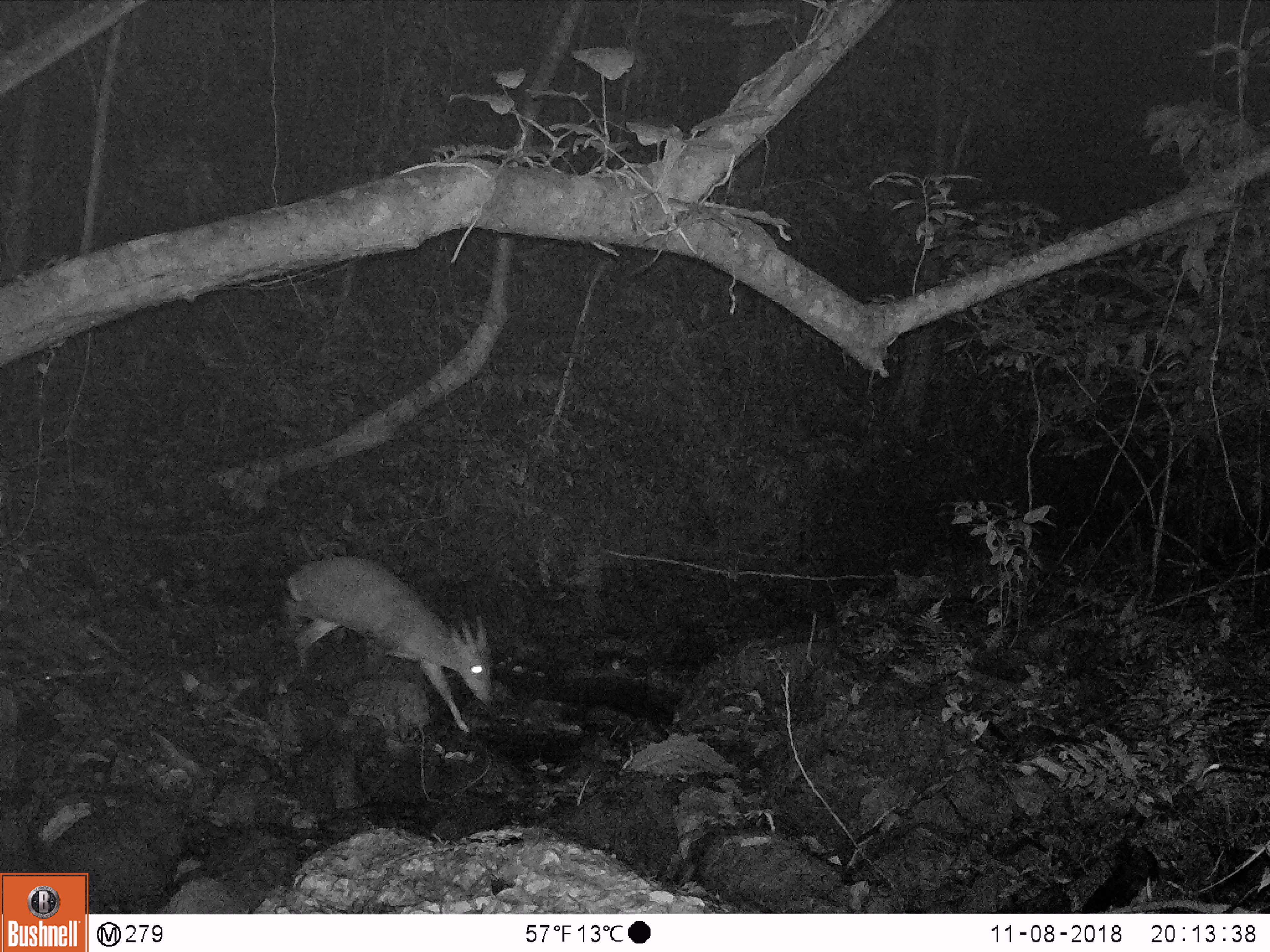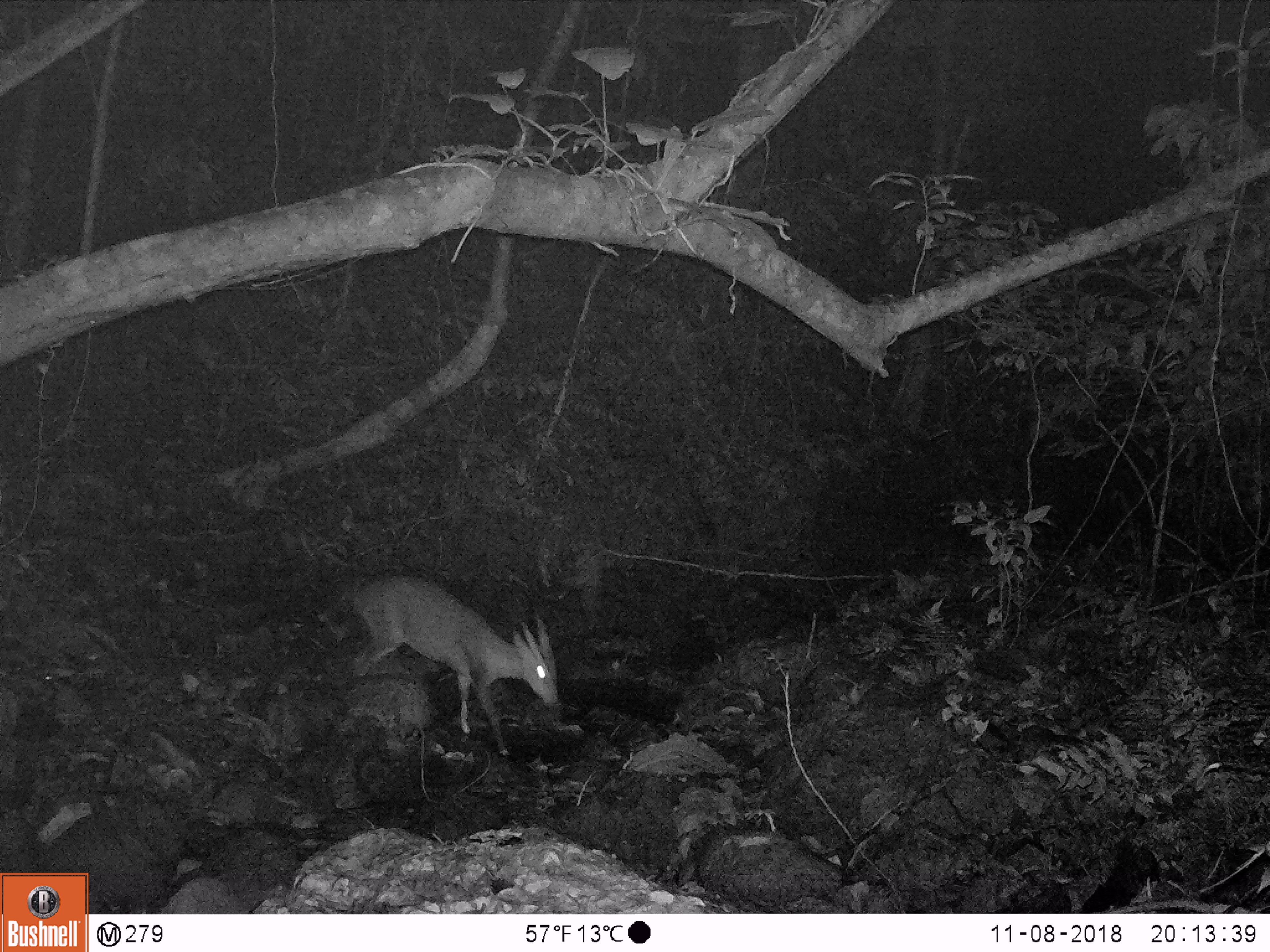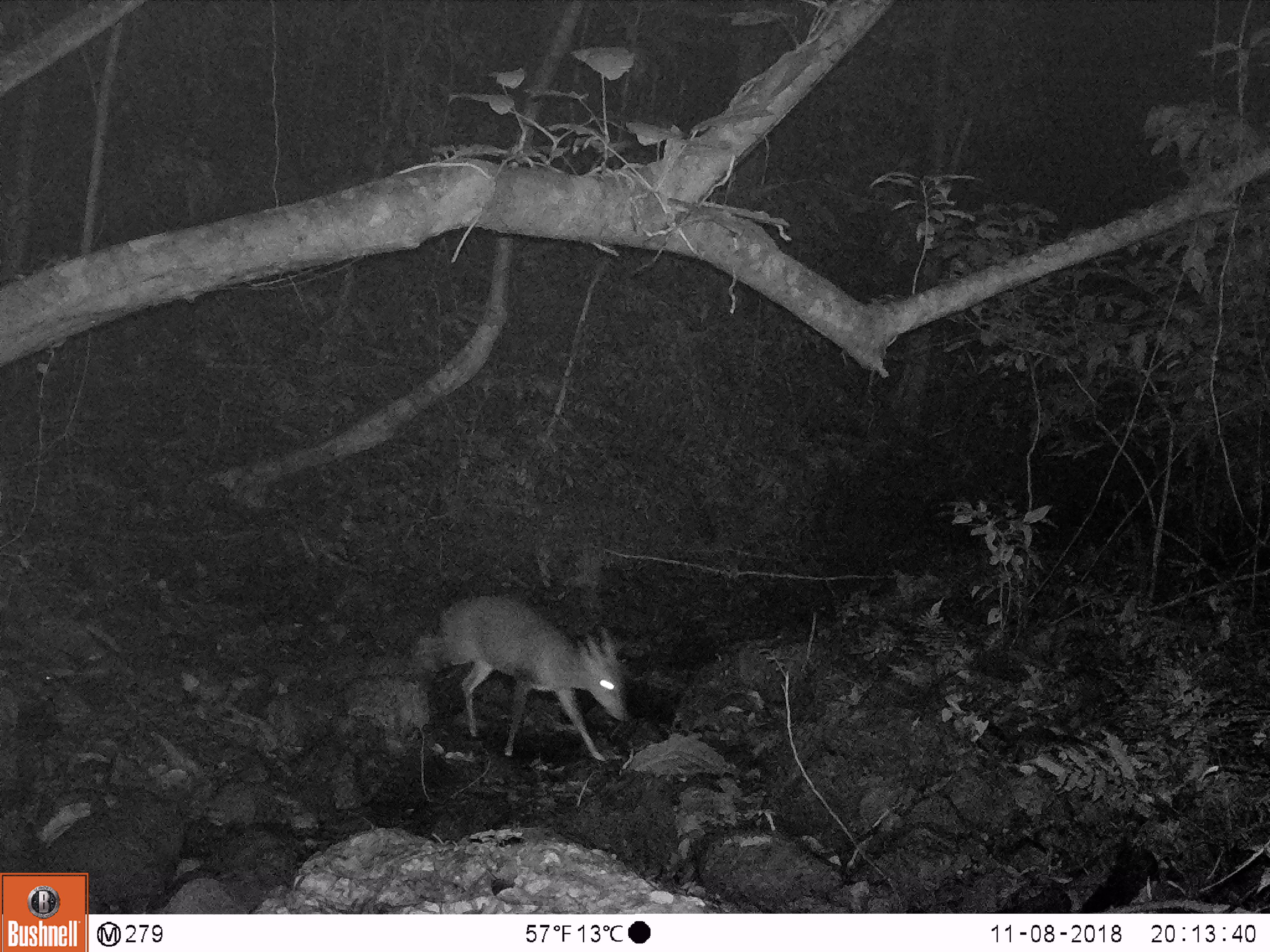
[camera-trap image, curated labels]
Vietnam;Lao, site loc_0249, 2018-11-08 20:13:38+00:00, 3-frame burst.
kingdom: Animalia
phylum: Chordata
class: Mammalia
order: Artiodactyla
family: Cervidae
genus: Muntiacus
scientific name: Muntiacus vuquangensis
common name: large-antlered muntjac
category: large antlered muntjac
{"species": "large antlered muntjac (large-antlered muntjac) (Muntiacus vuquangensis)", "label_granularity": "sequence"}